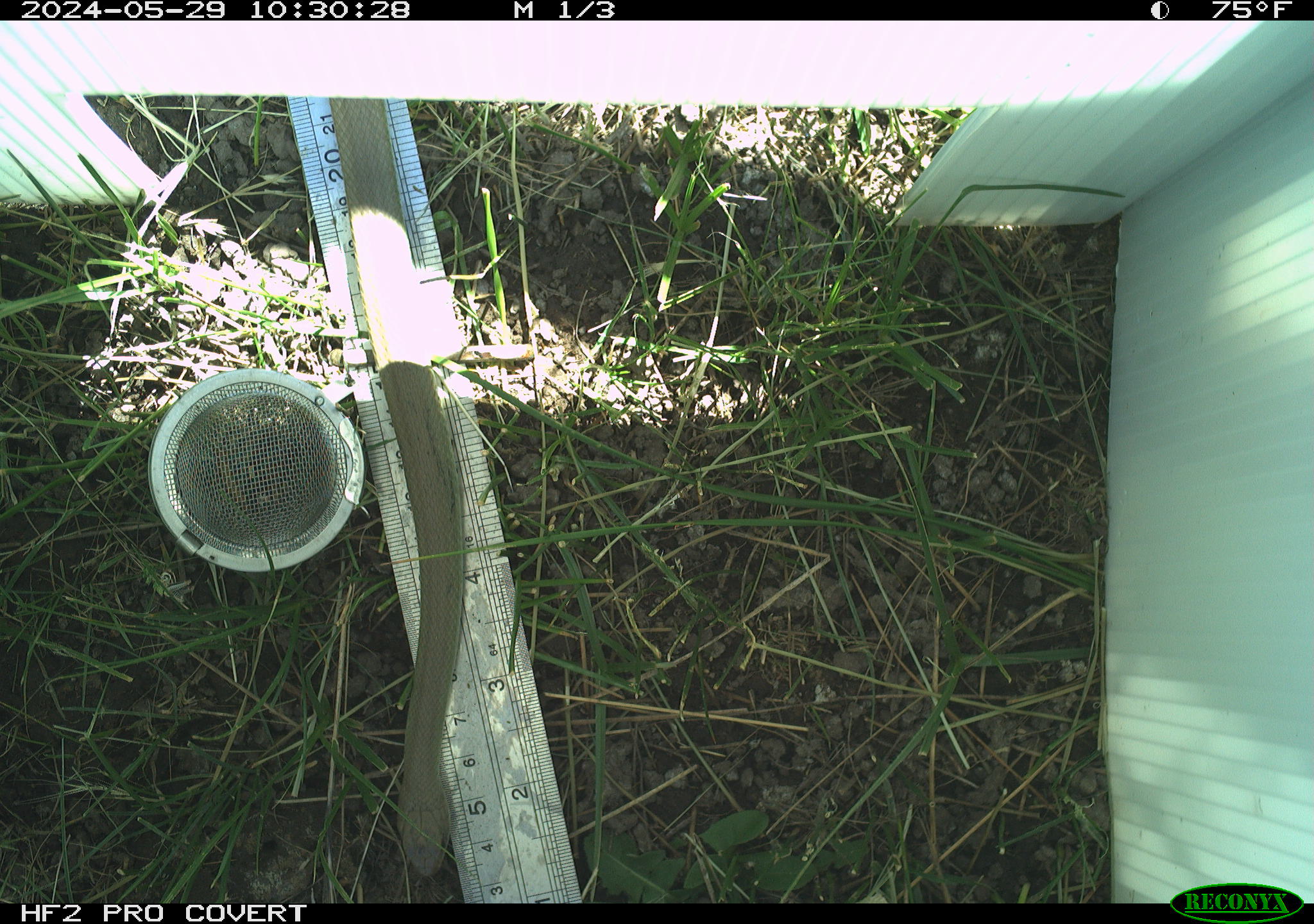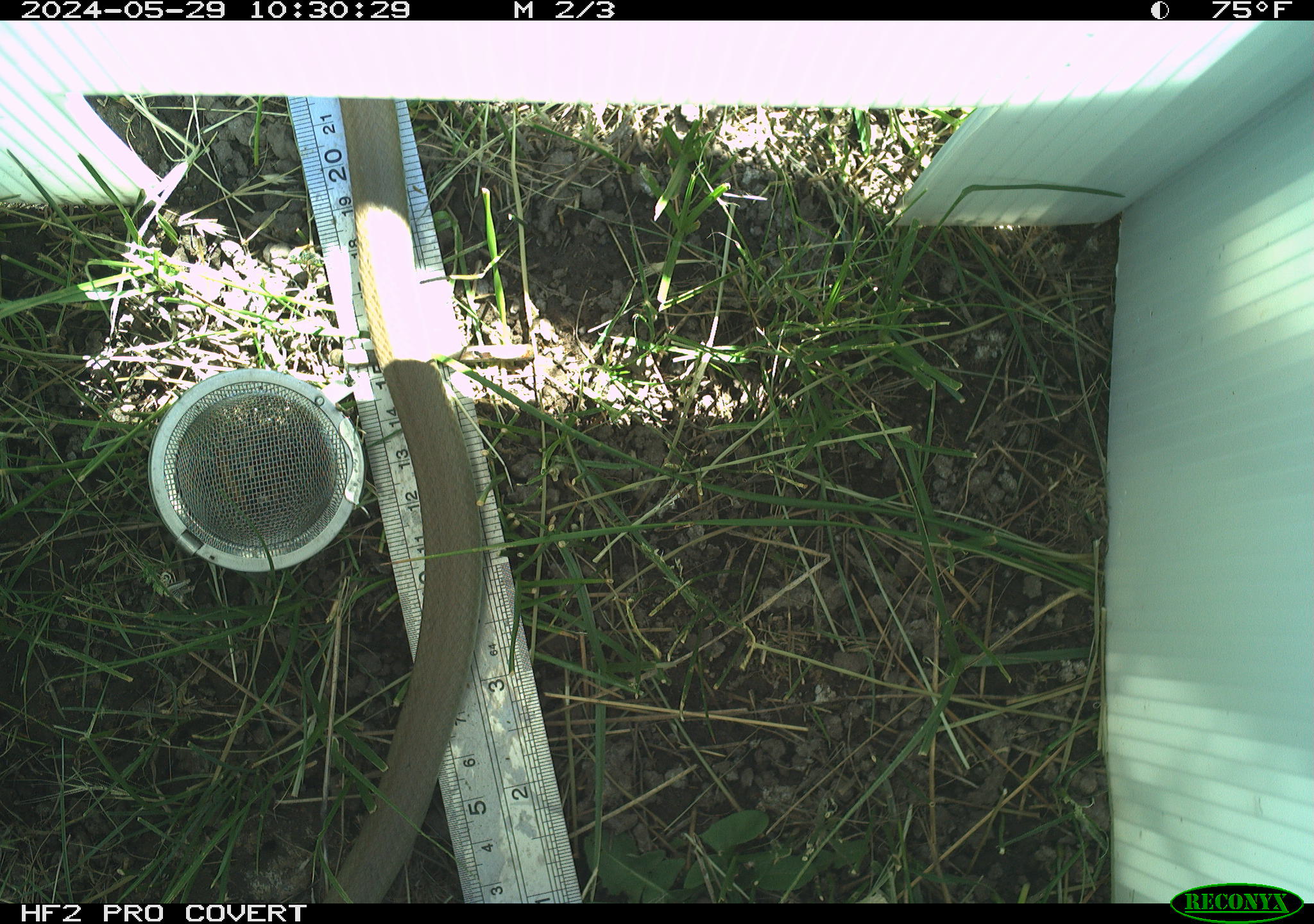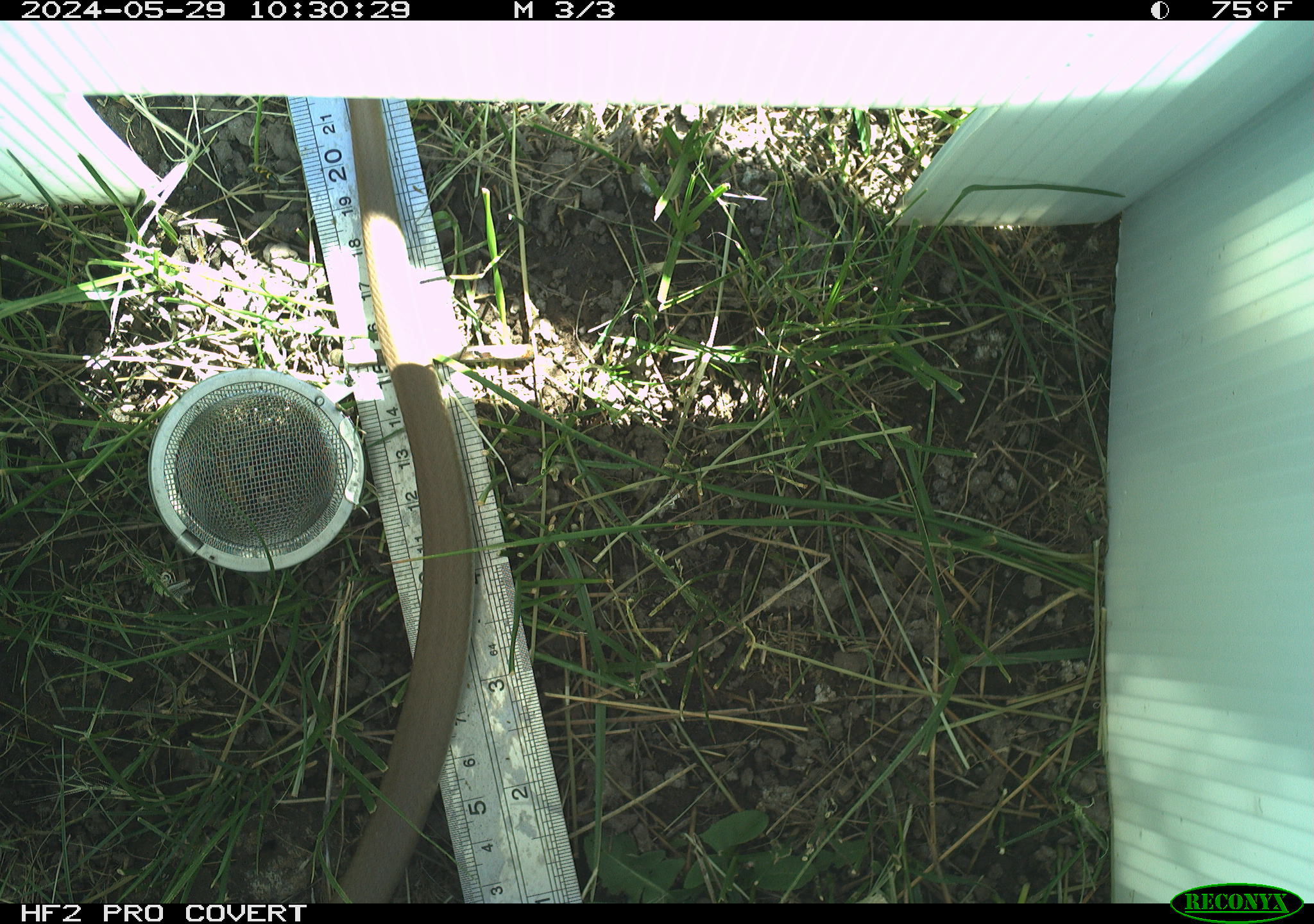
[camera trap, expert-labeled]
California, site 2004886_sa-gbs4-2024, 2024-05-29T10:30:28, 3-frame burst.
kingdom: Animalia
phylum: Chordata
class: Reptilia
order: Squamata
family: Colubridae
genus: Coluber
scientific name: Coluber constrictor mormon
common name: western yellow-bellied racer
Western yellow-bellied racer (Coluber constrictor mormon).